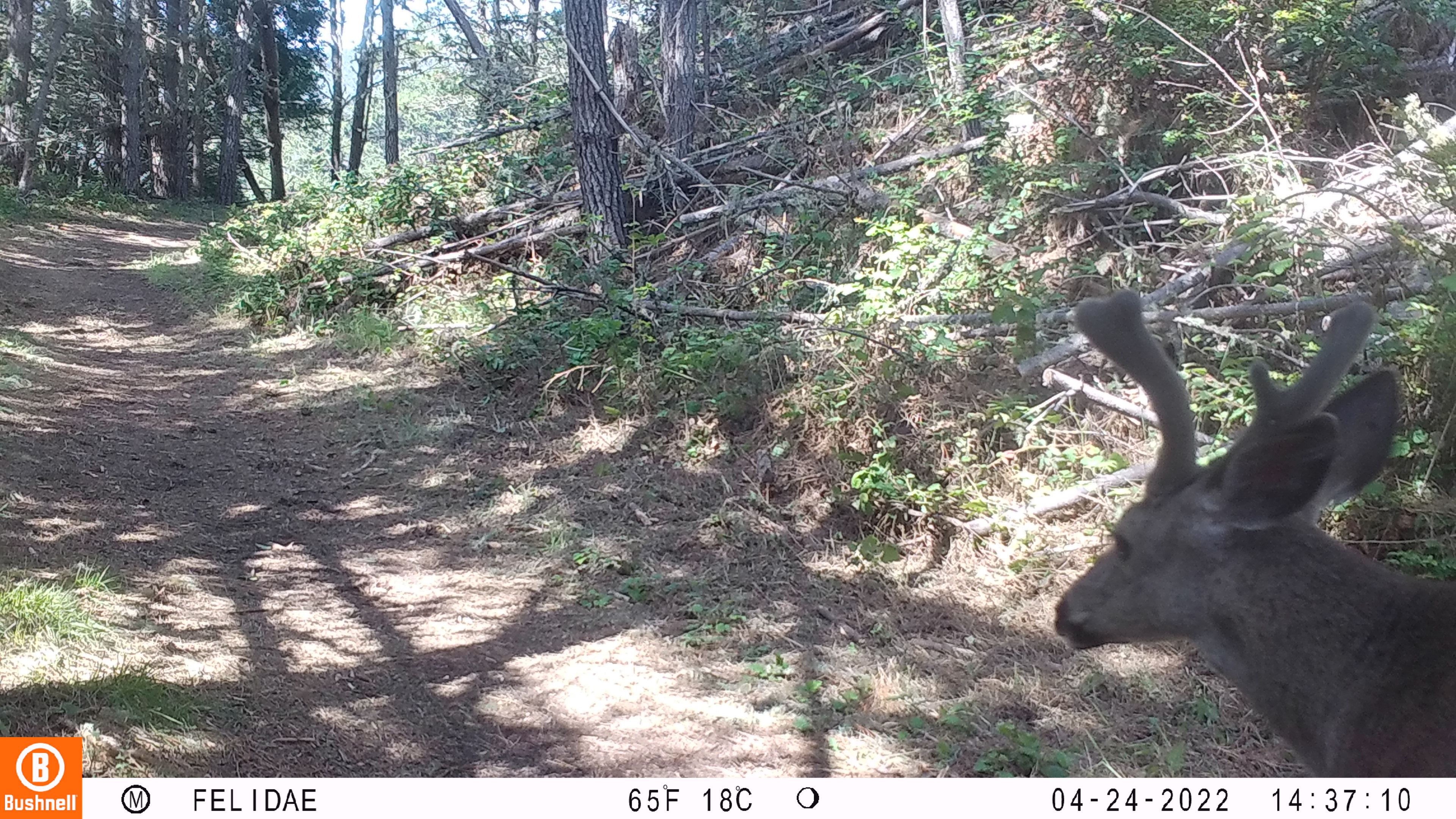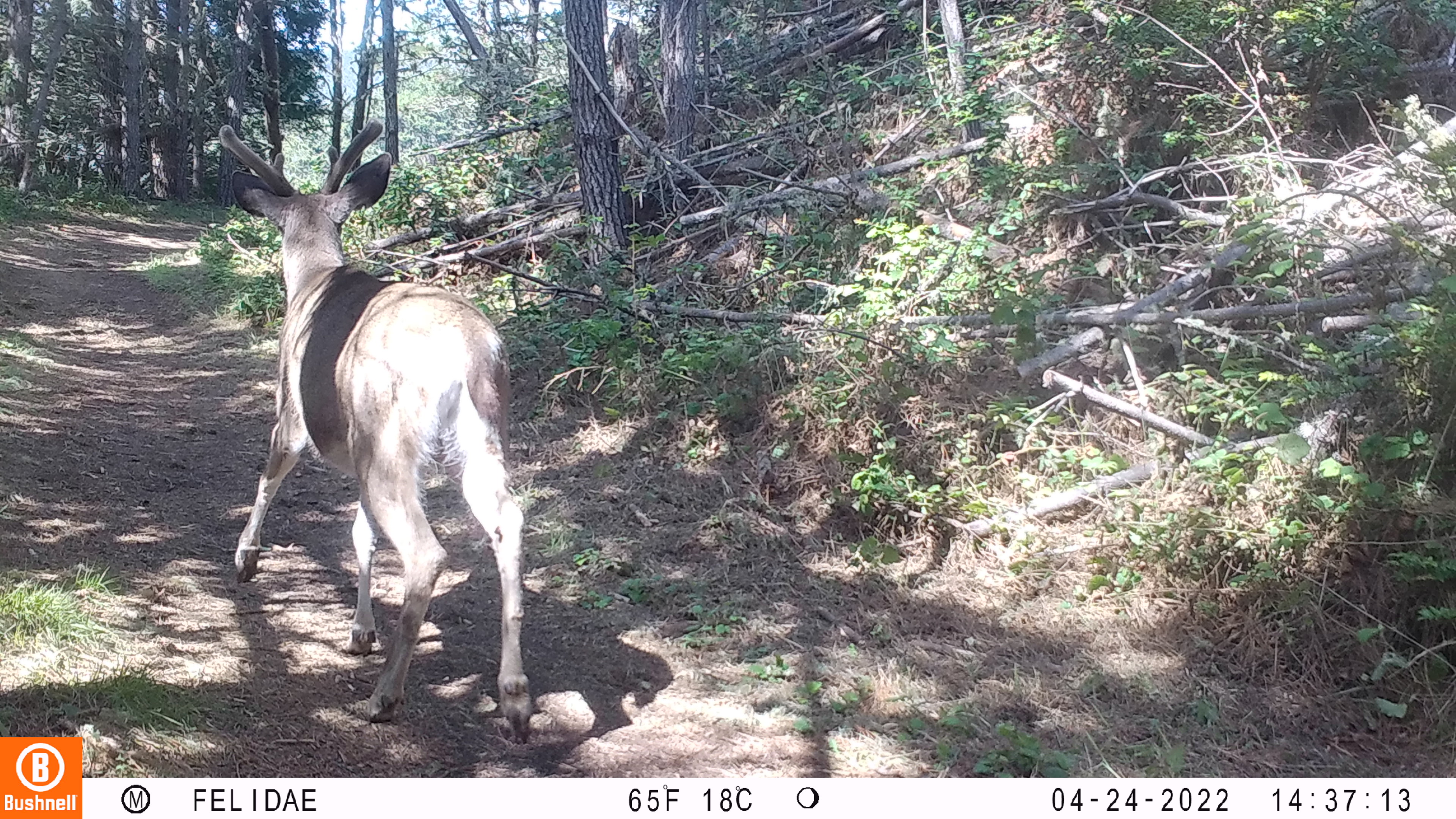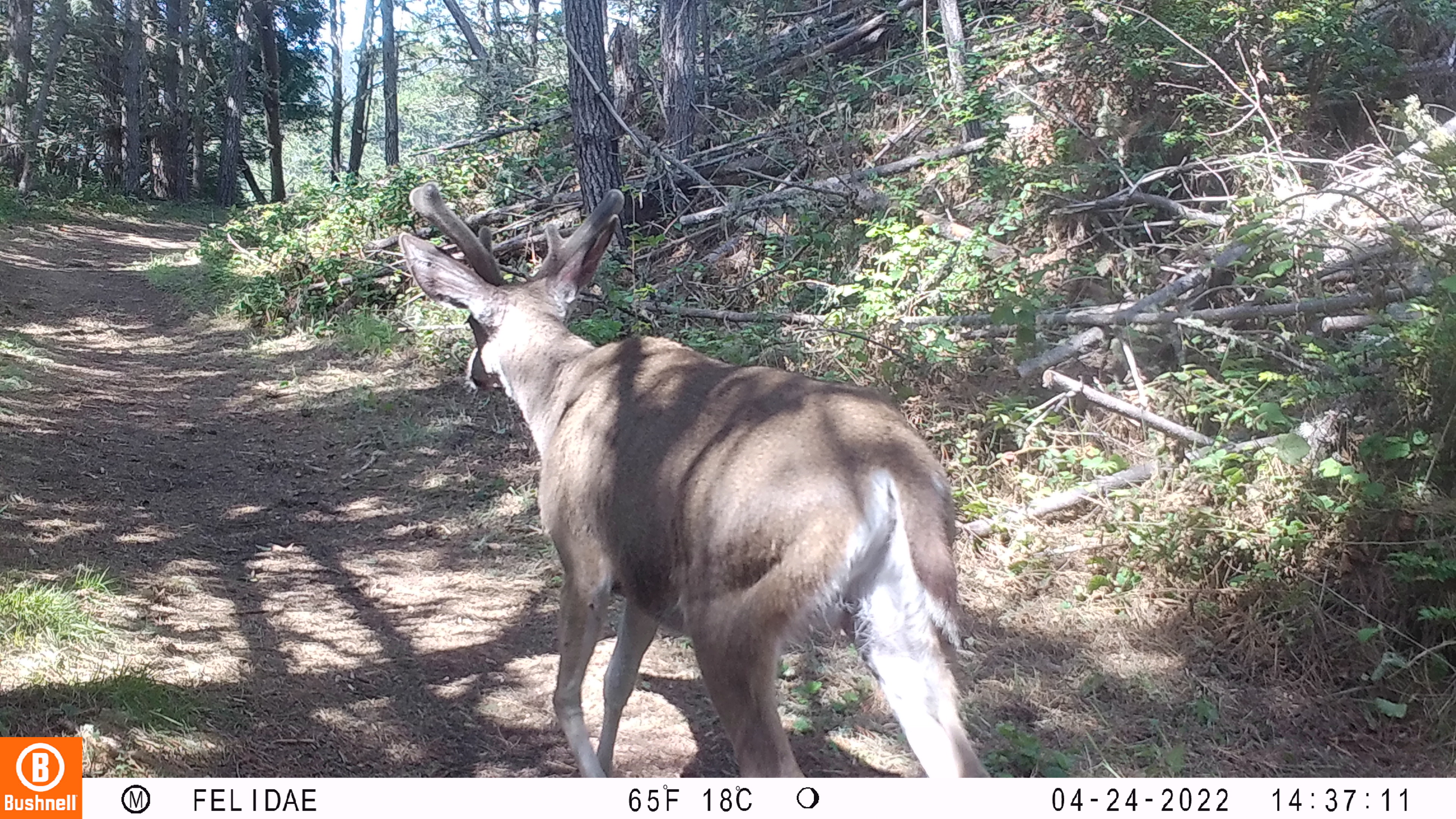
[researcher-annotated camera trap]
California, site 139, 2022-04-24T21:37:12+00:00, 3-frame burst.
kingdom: Animalia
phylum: Chordata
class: Mammalia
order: Artiodactyla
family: Cervidae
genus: Odocoileus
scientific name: Odocoileus hemionus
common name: mule deer